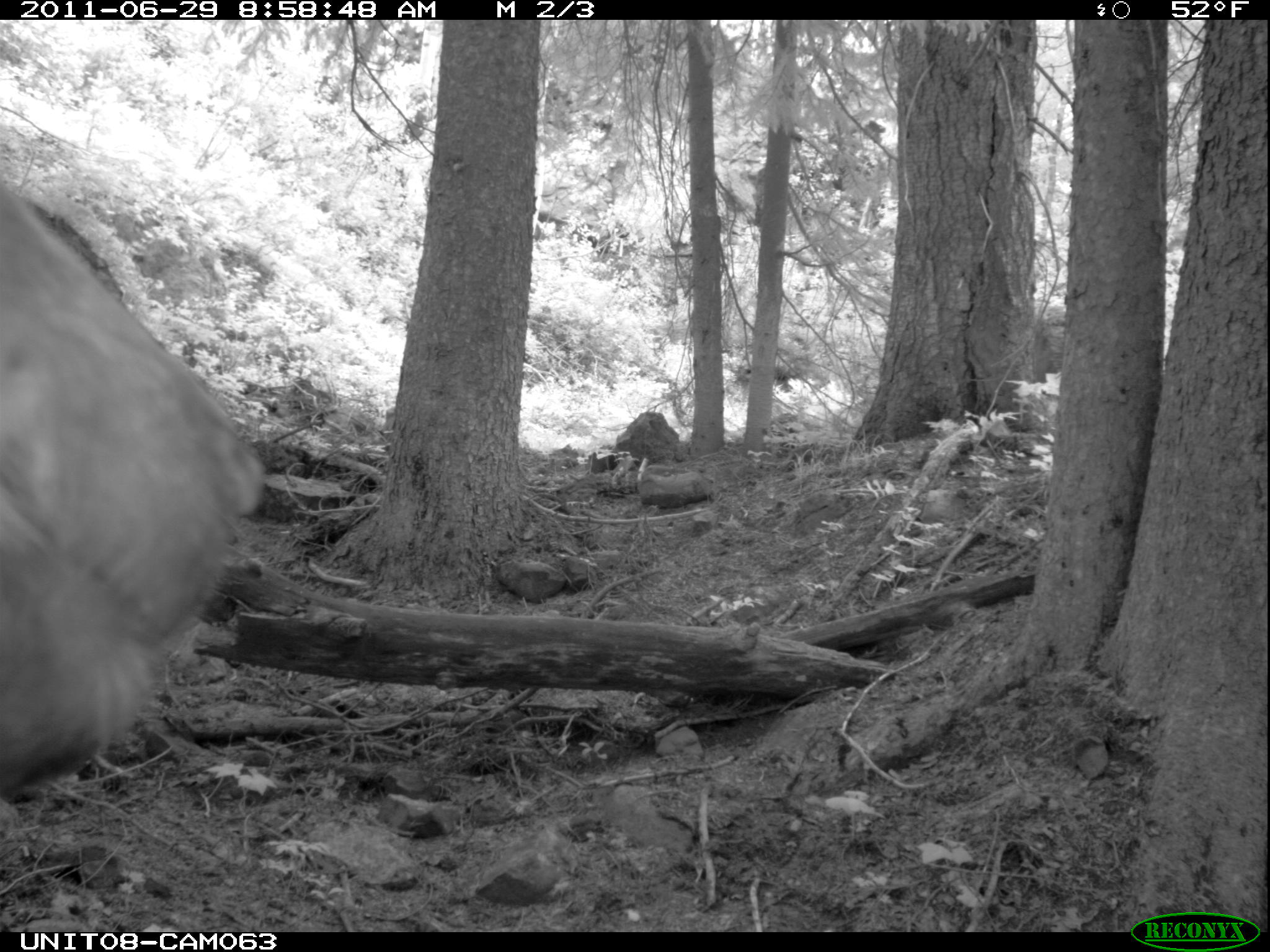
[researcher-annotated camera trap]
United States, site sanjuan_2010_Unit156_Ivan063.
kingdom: Animalia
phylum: Chordata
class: Mammalia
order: Carnivora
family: Ursidae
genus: Ursus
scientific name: Ursus americanus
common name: american black bear